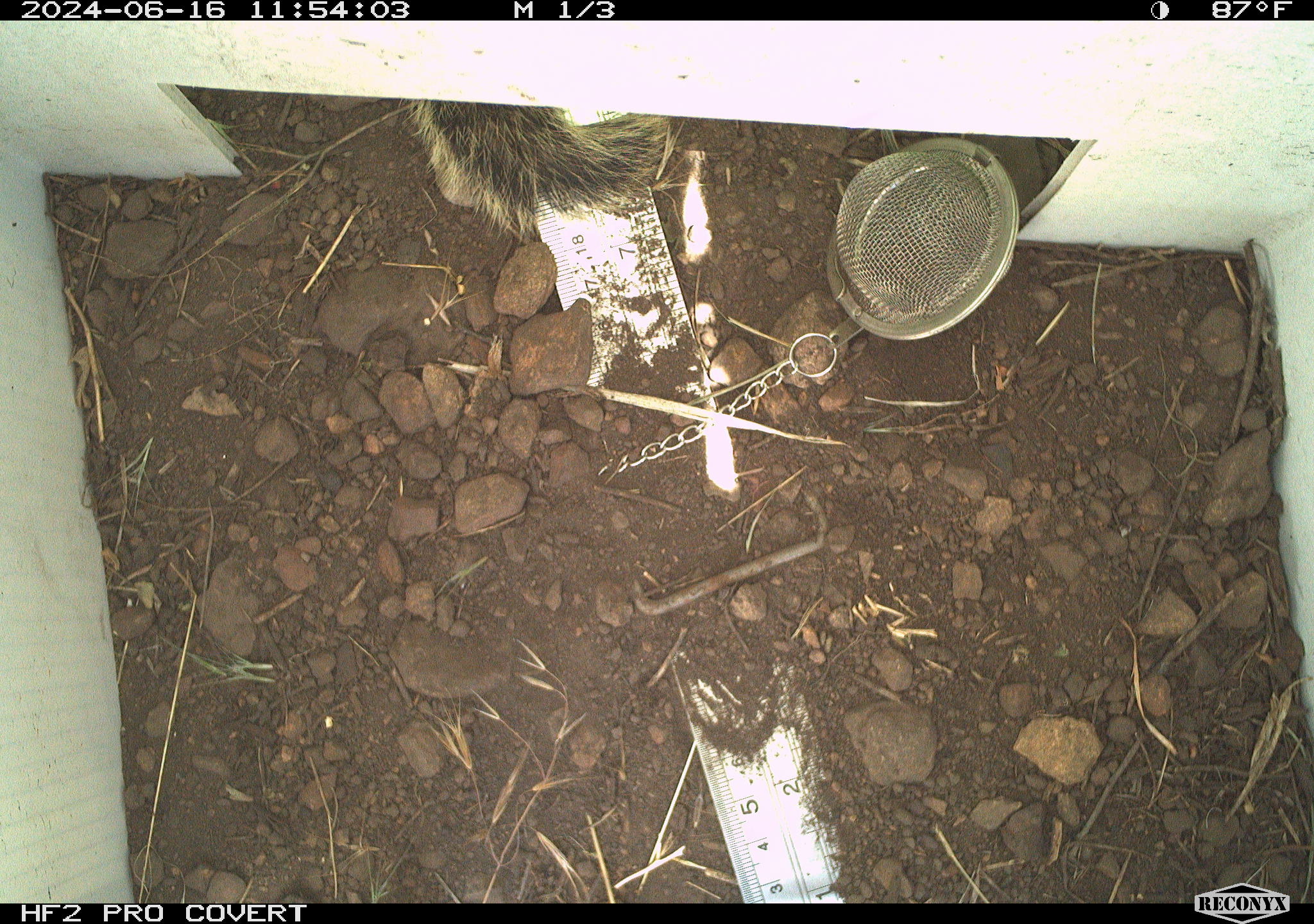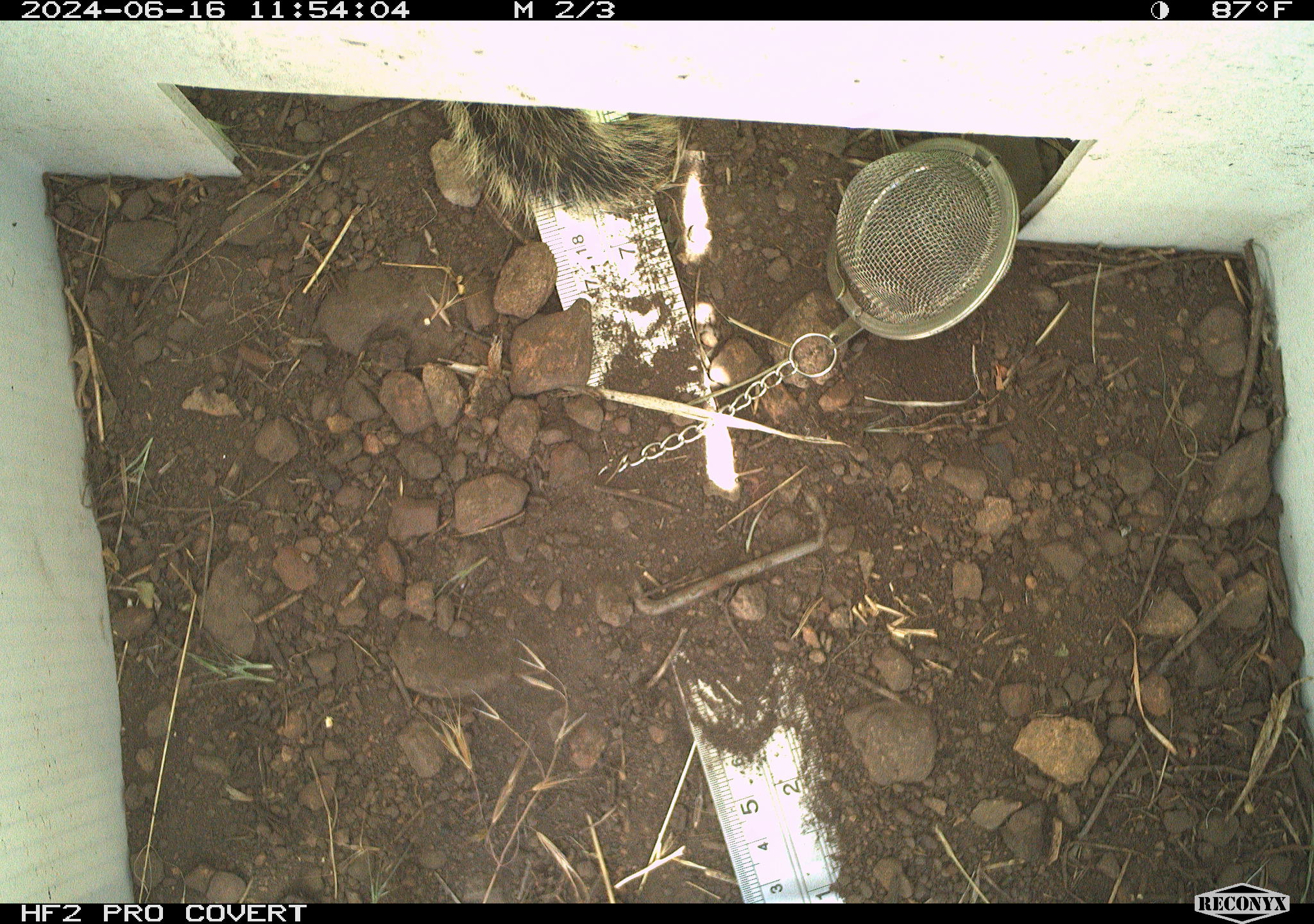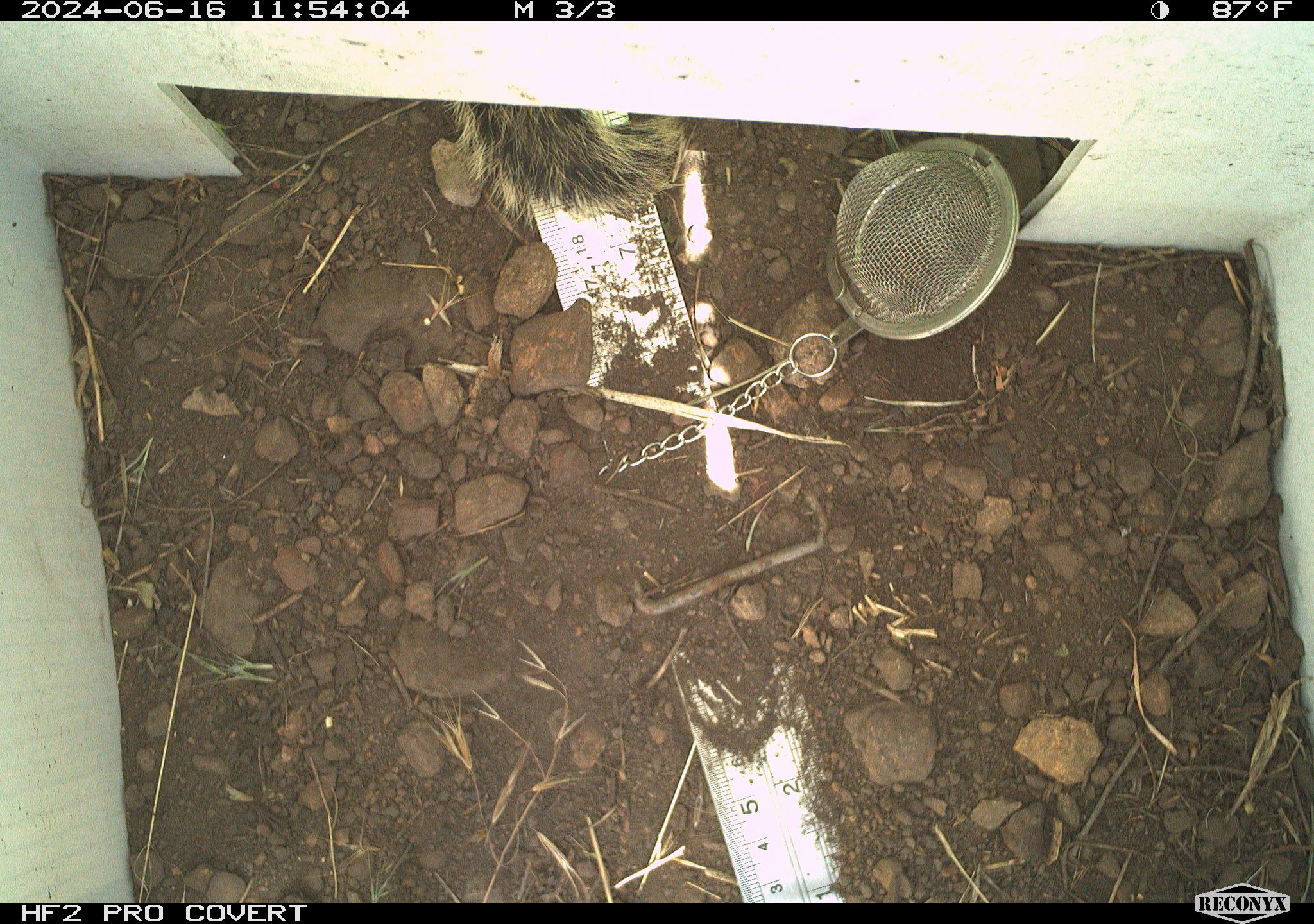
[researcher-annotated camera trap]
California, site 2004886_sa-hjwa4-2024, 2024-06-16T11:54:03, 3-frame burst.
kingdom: Animalia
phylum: Chordata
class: Mammalia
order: Rodentia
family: Sciuridae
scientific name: Sciuridae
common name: squirrels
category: sciuridae family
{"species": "sciuridae family (squirrels) (Sciuridae)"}